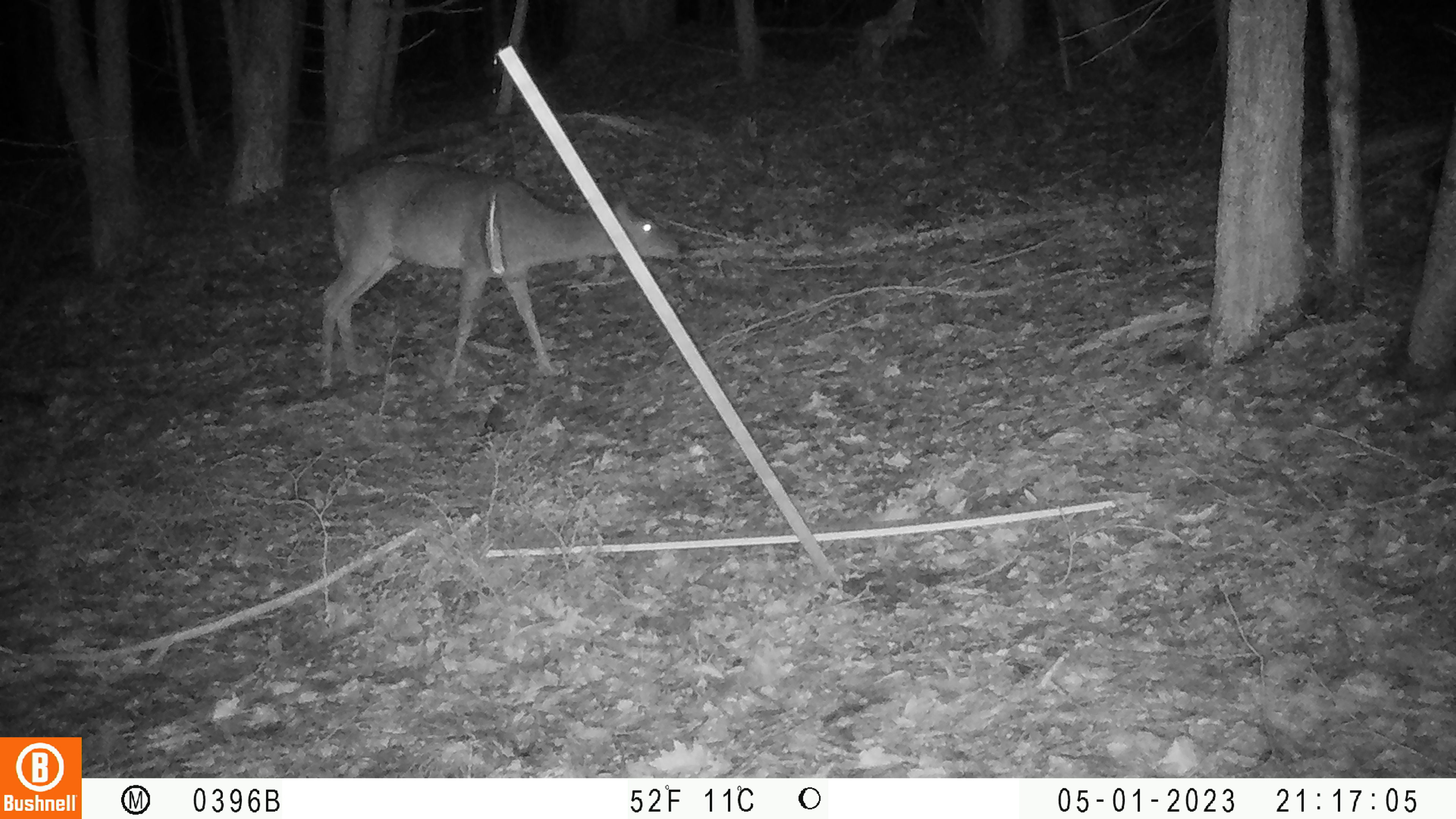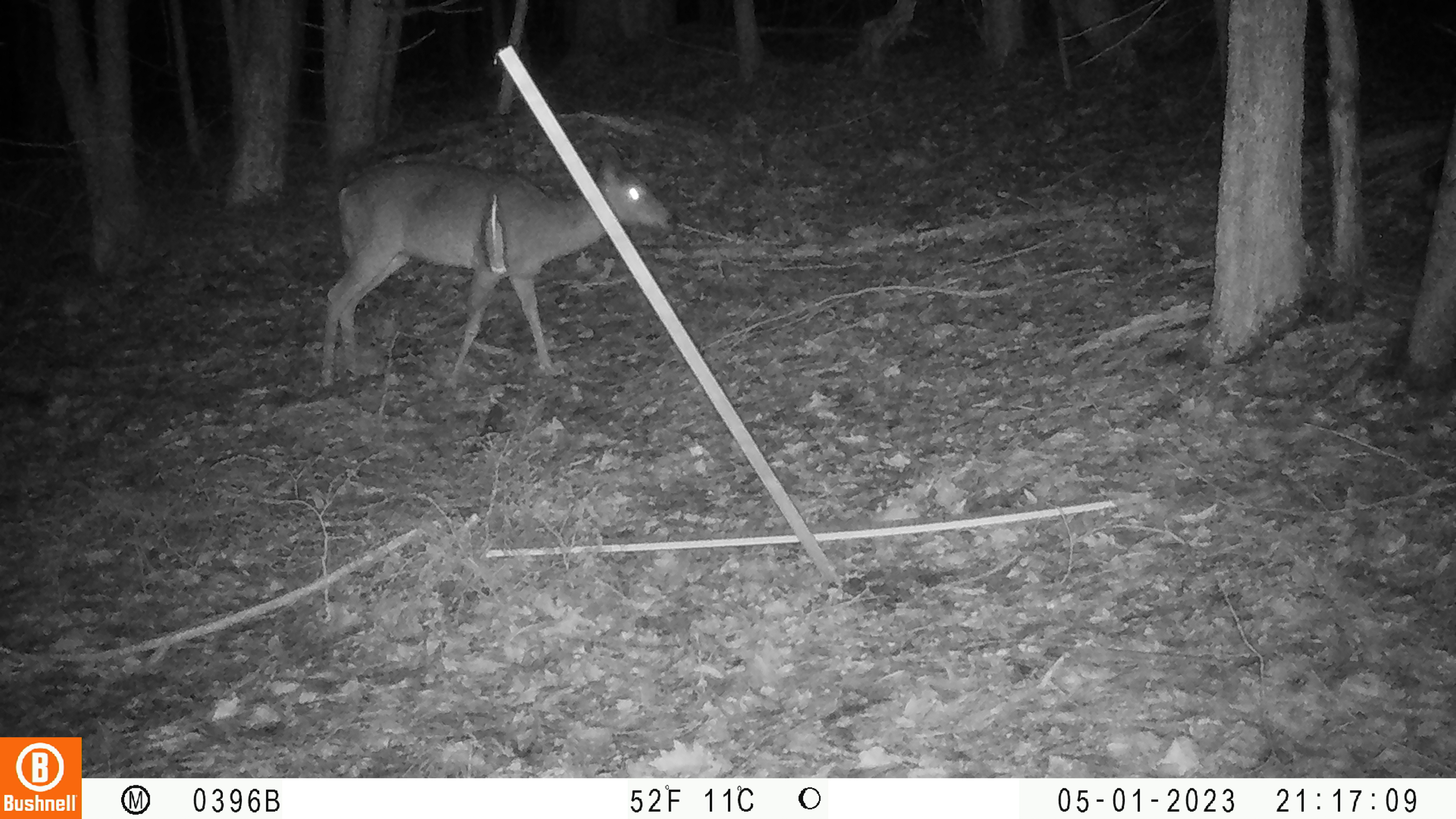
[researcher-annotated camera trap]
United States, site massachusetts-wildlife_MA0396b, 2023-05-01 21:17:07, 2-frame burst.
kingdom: Animalia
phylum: Chordata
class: Mammalia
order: Artiodactyla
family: Cervidae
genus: Odocoileus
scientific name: Odocoileus virginianus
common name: white-tailed deer